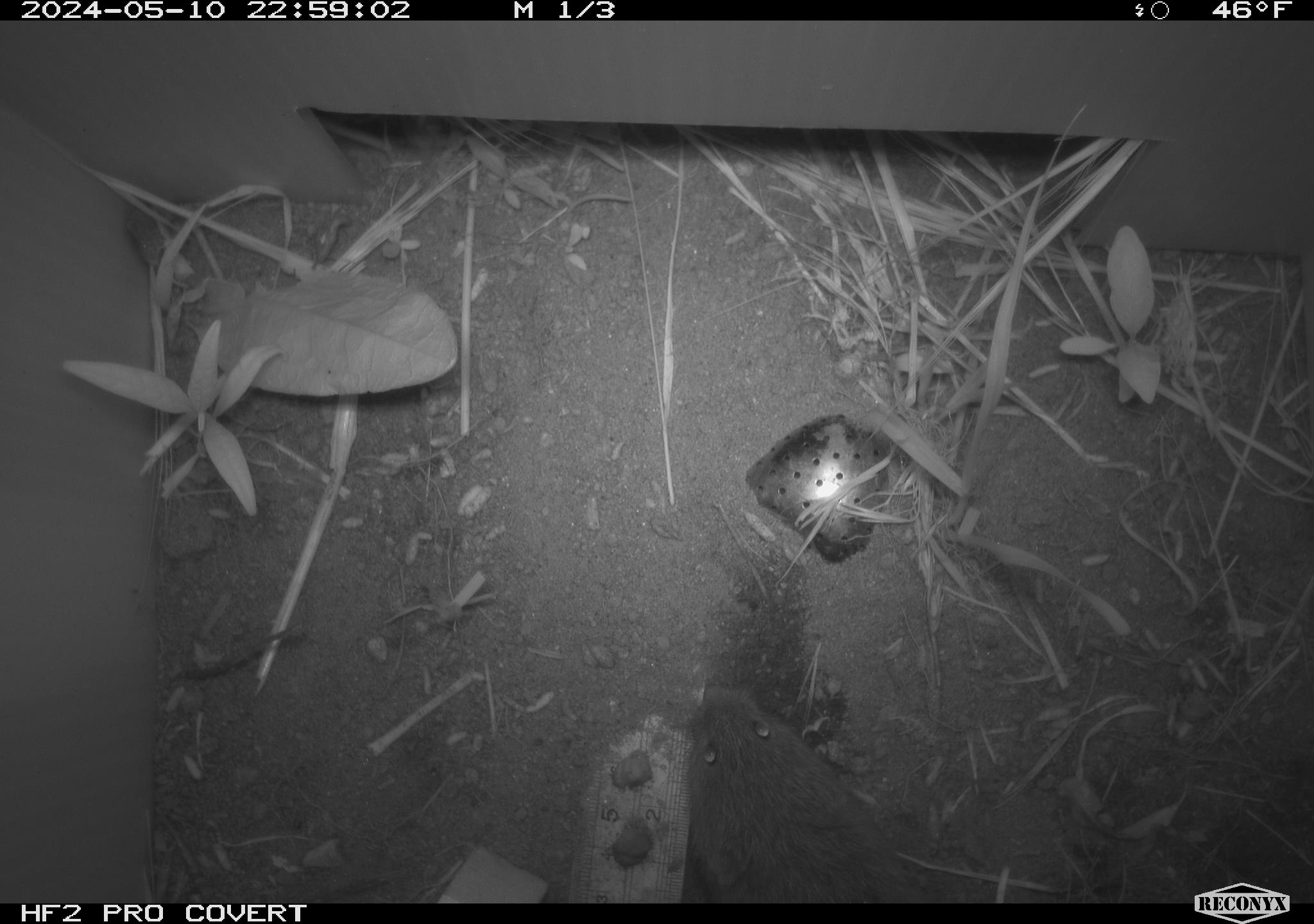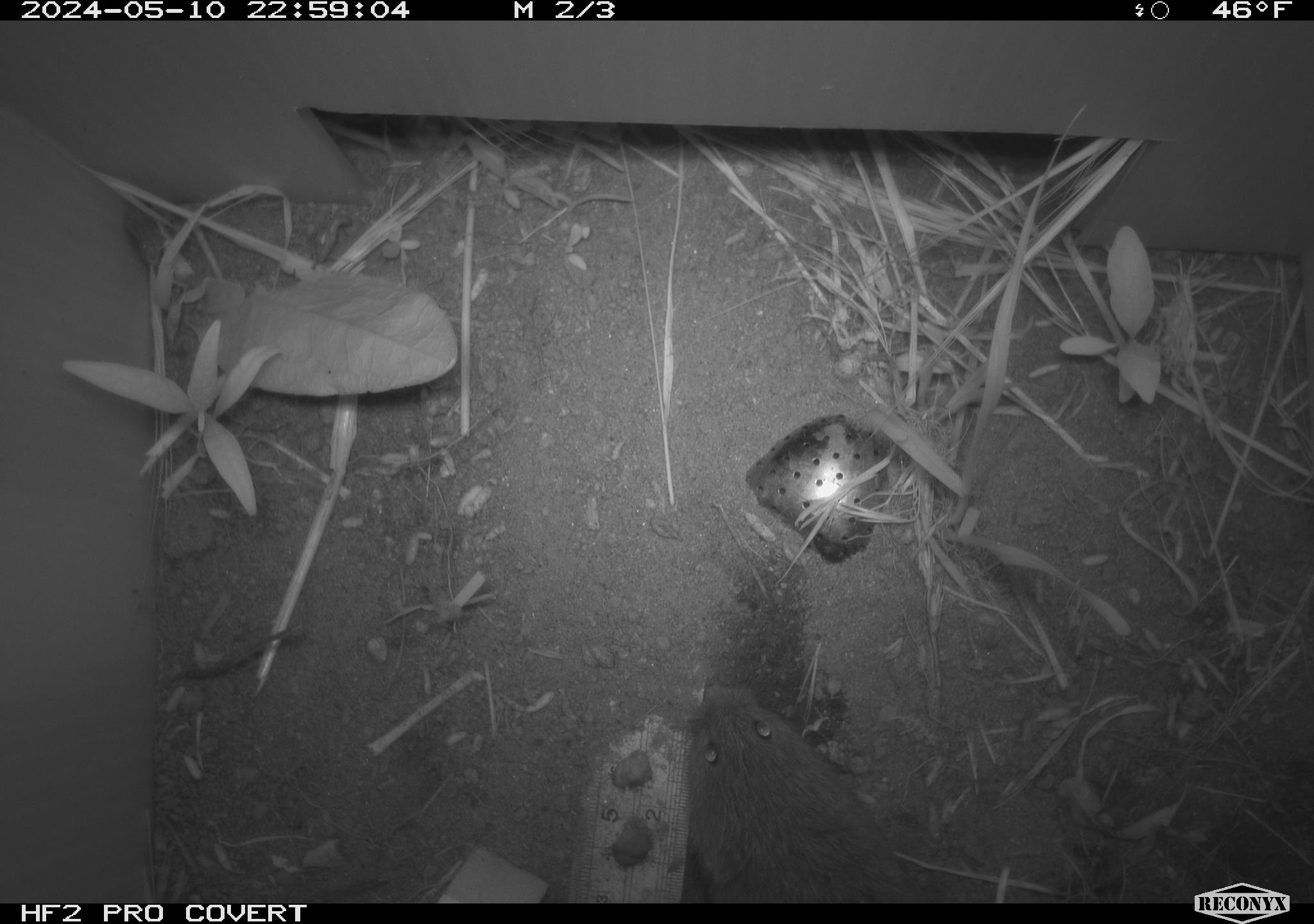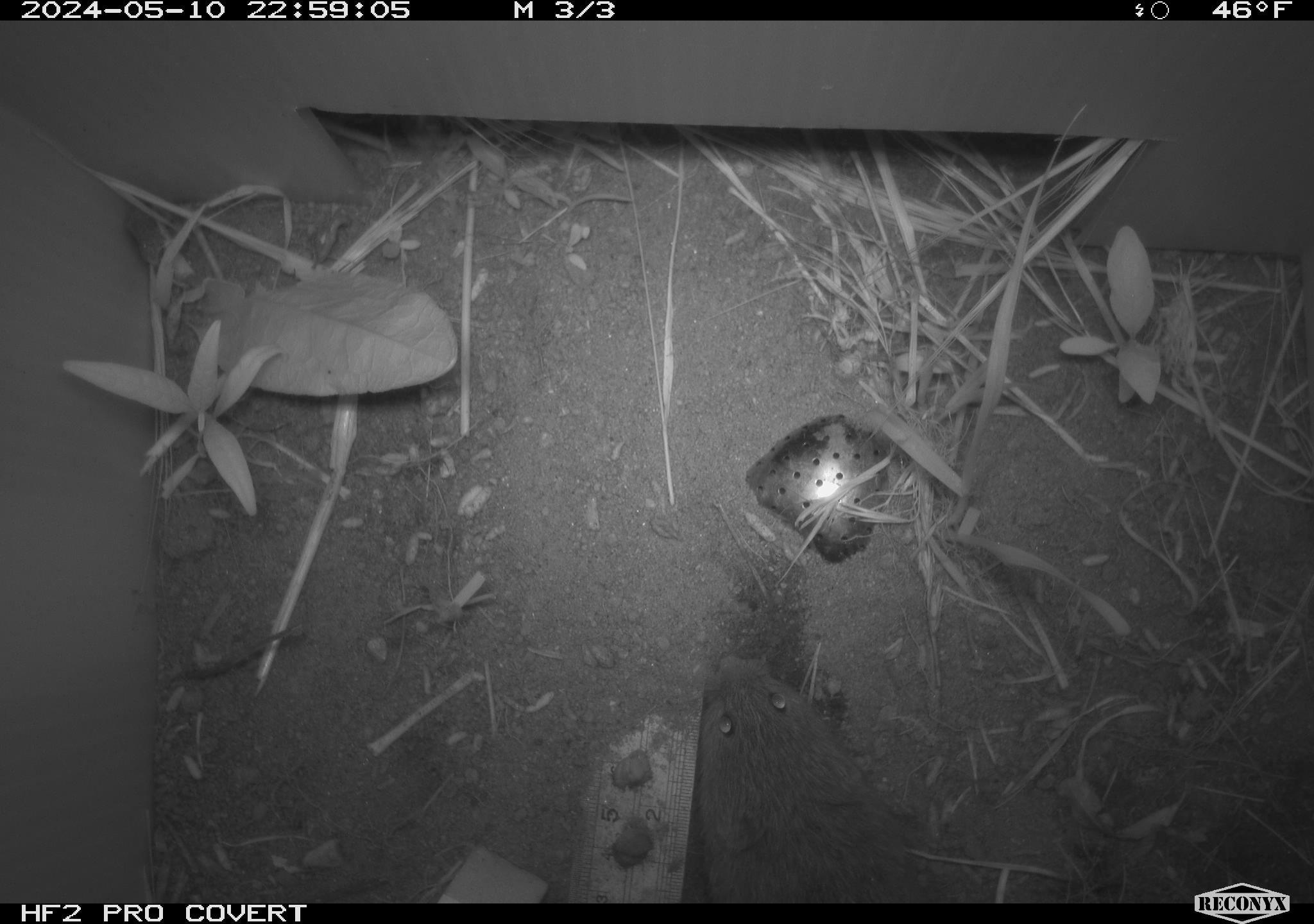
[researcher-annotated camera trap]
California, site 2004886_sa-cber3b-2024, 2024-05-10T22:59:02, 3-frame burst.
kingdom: Animalia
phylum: Chordata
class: Mammalia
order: Rodentia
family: Cricetidae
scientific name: Arvicolinae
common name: voles, lemmings, and muskrats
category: arvicolinae subfamily